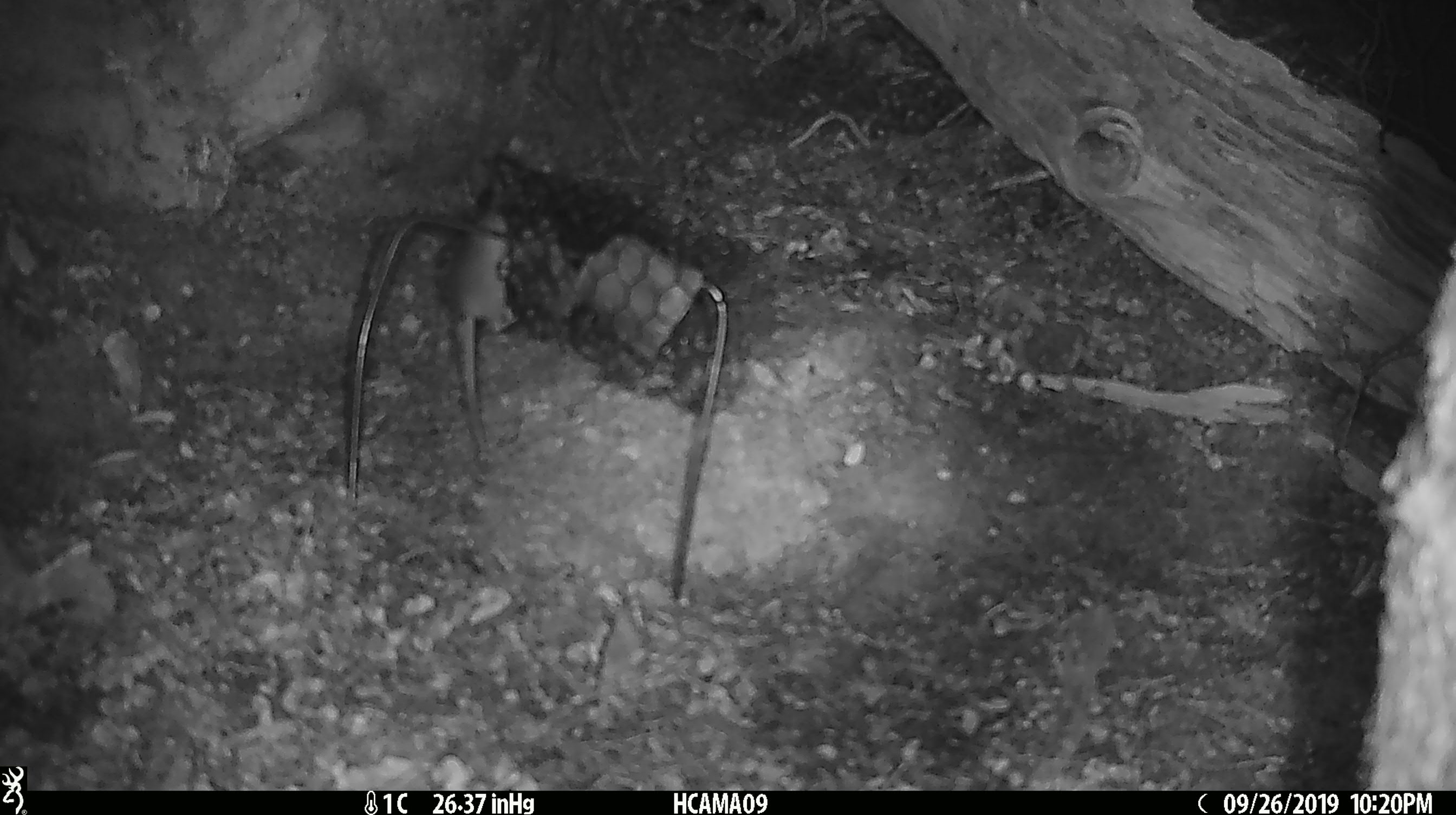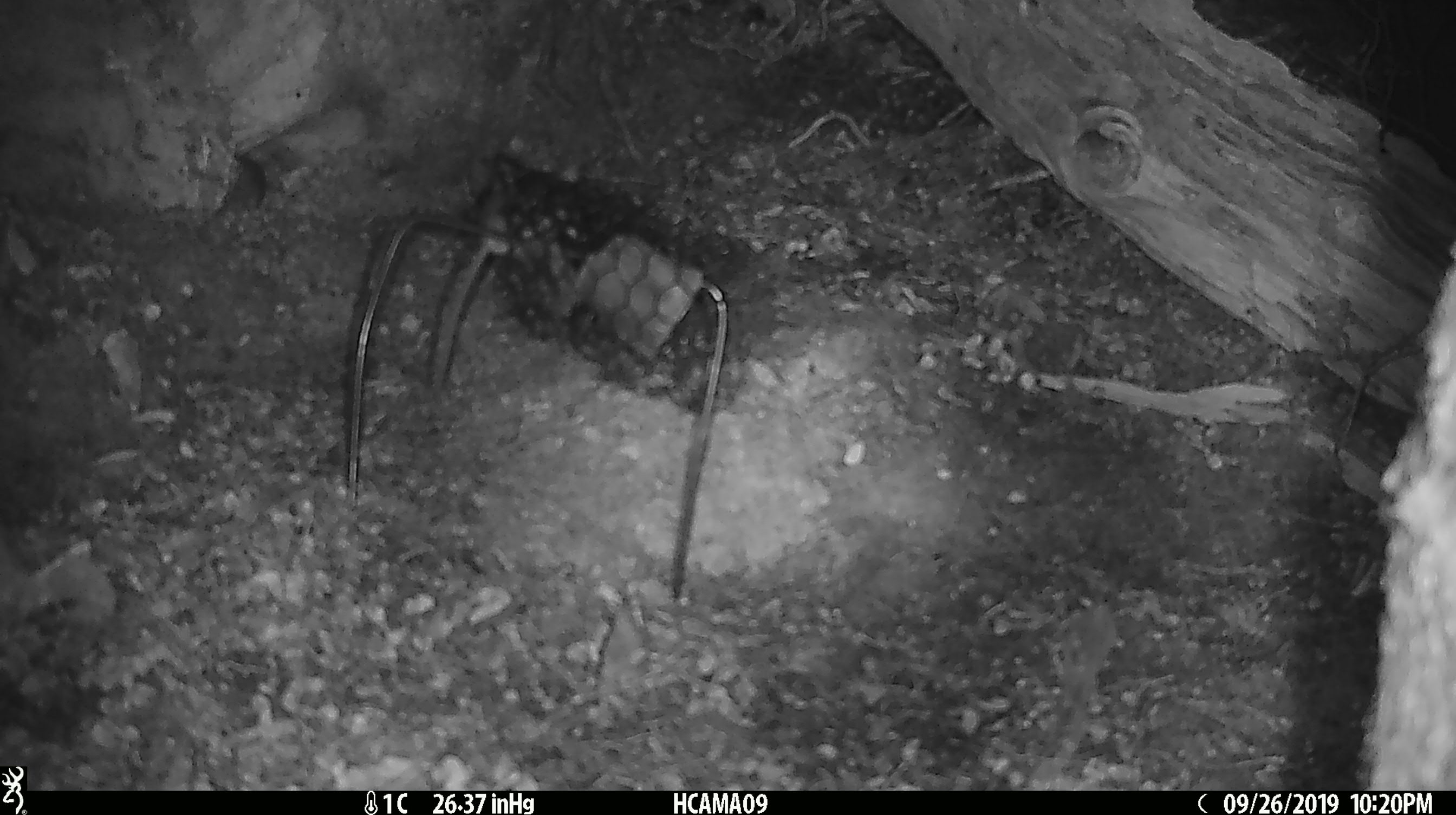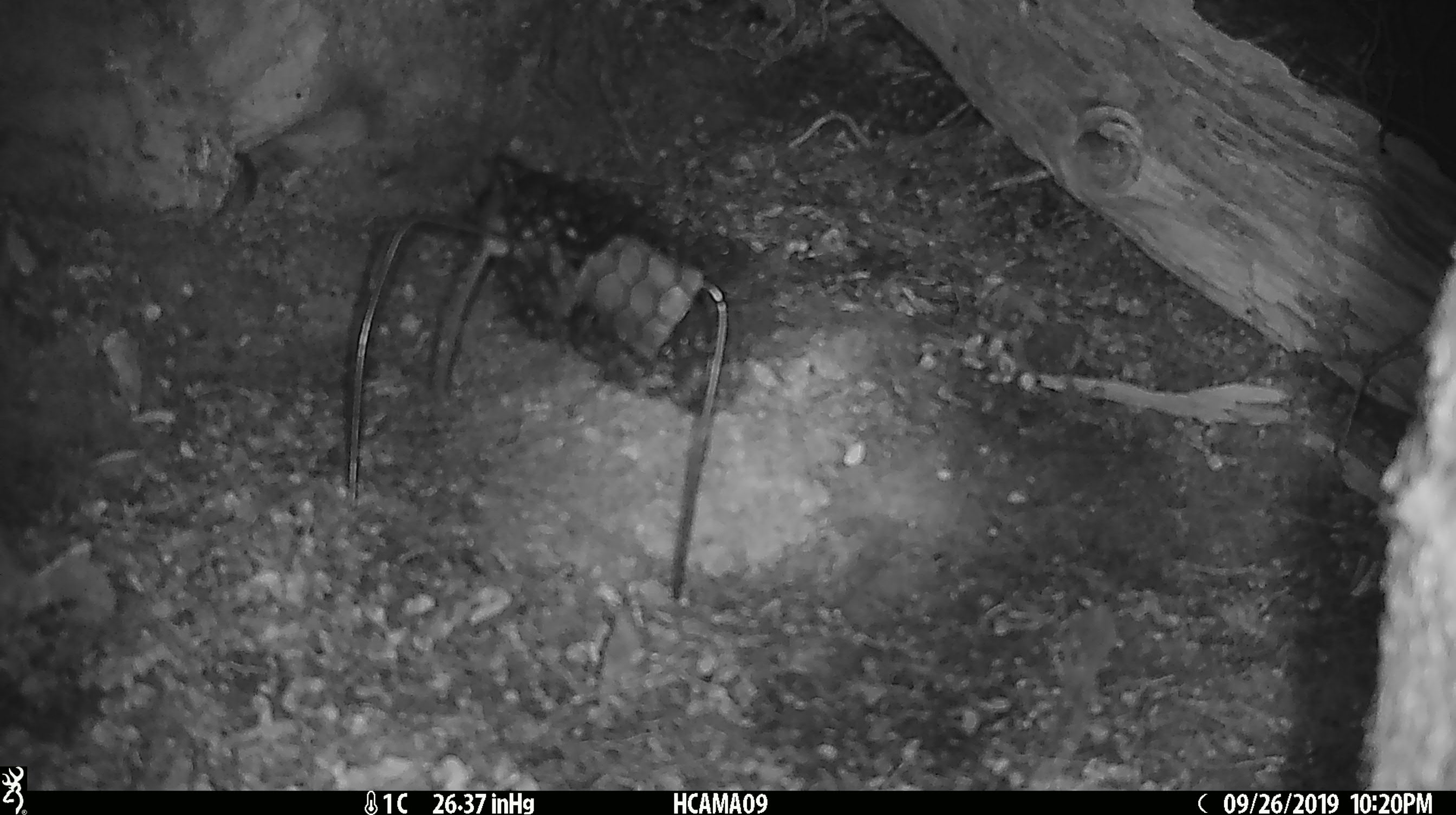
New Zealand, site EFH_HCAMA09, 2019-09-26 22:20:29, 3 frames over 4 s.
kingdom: Animalia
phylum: Chordata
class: Mammalia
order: Rodentia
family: Muridae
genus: Mus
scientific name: Mus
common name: mouse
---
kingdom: Animalia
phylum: Chordata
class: Mammalia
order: Rodentia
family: Muridae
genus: Rattus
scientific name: Rattus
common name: rat